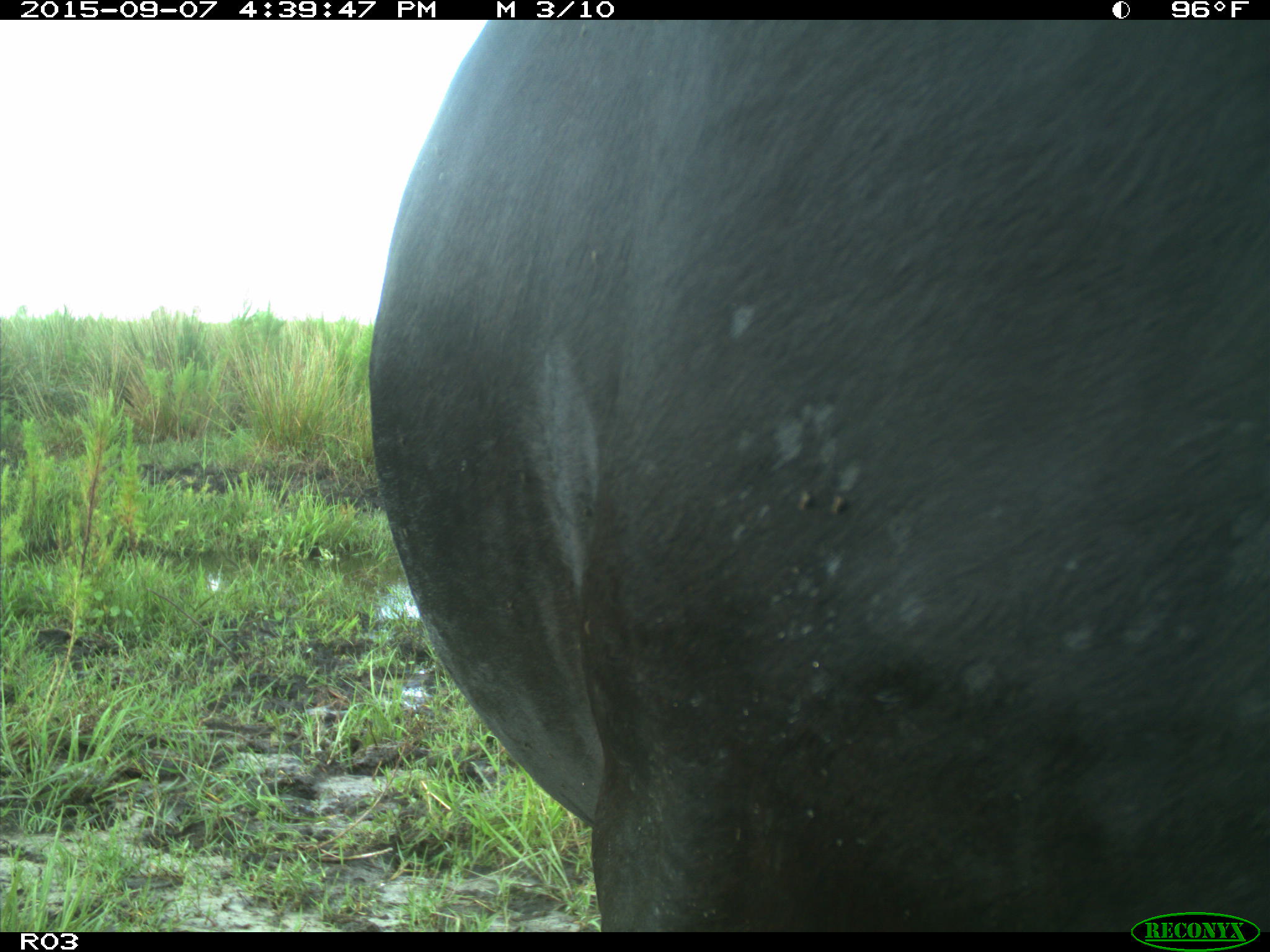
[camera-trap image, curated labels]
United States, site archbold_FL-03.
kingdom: Animalia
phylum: Chordata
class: Mammalia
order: Artiodactyla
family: Bovidae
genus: Bos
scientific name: Bos taurus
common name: domestic cow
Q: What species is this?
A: Bos taurus (domestic cow).